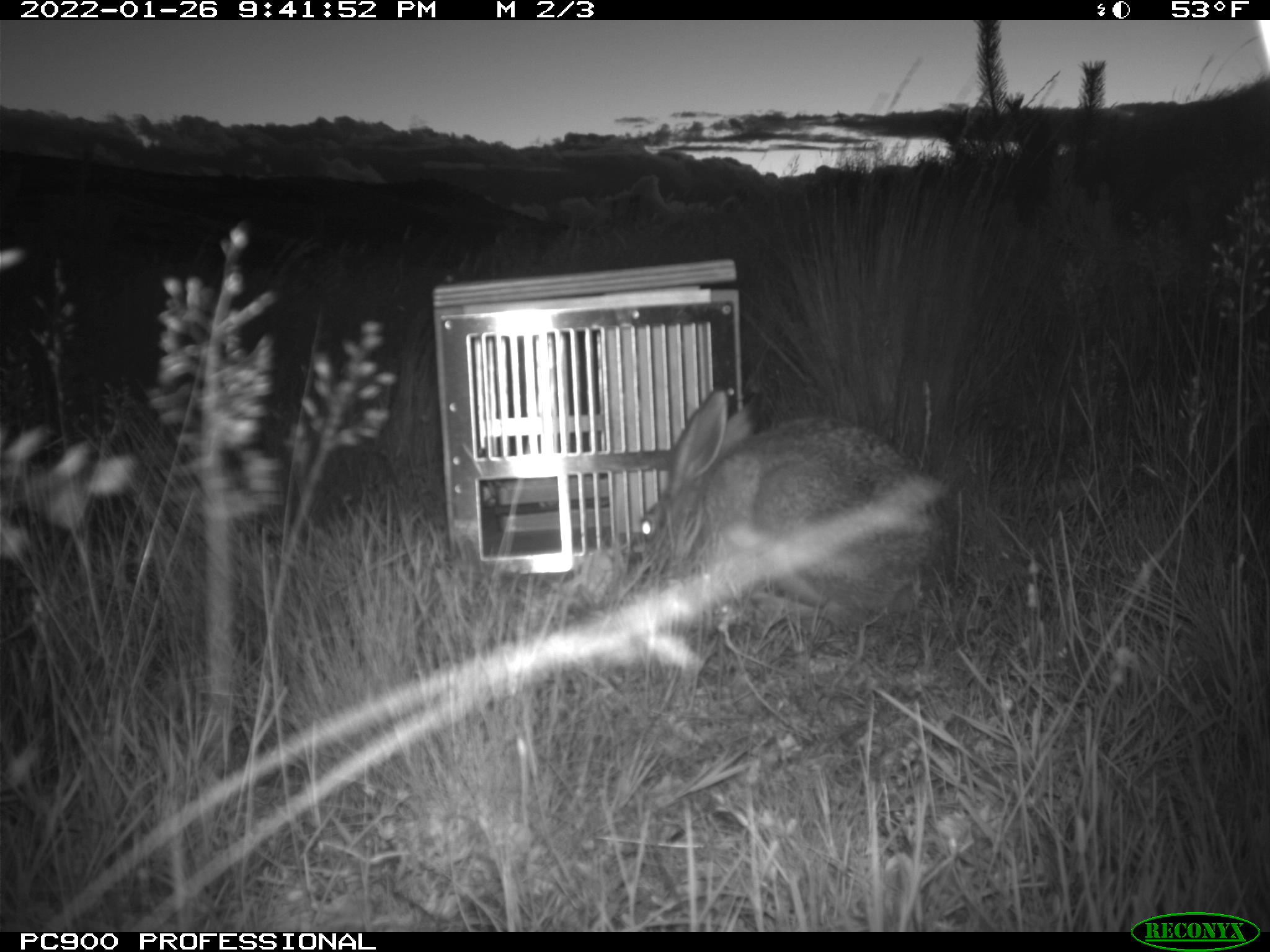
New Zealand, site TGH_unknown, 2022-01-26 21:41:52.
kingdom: Animalia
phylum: Chordata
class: Mammalia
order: Lagomorpha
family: Leporidae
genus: Lepus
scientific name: Lepus europaeus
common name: brown hare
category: hare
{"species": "hare (brown hare) (Lepus europaeus)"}